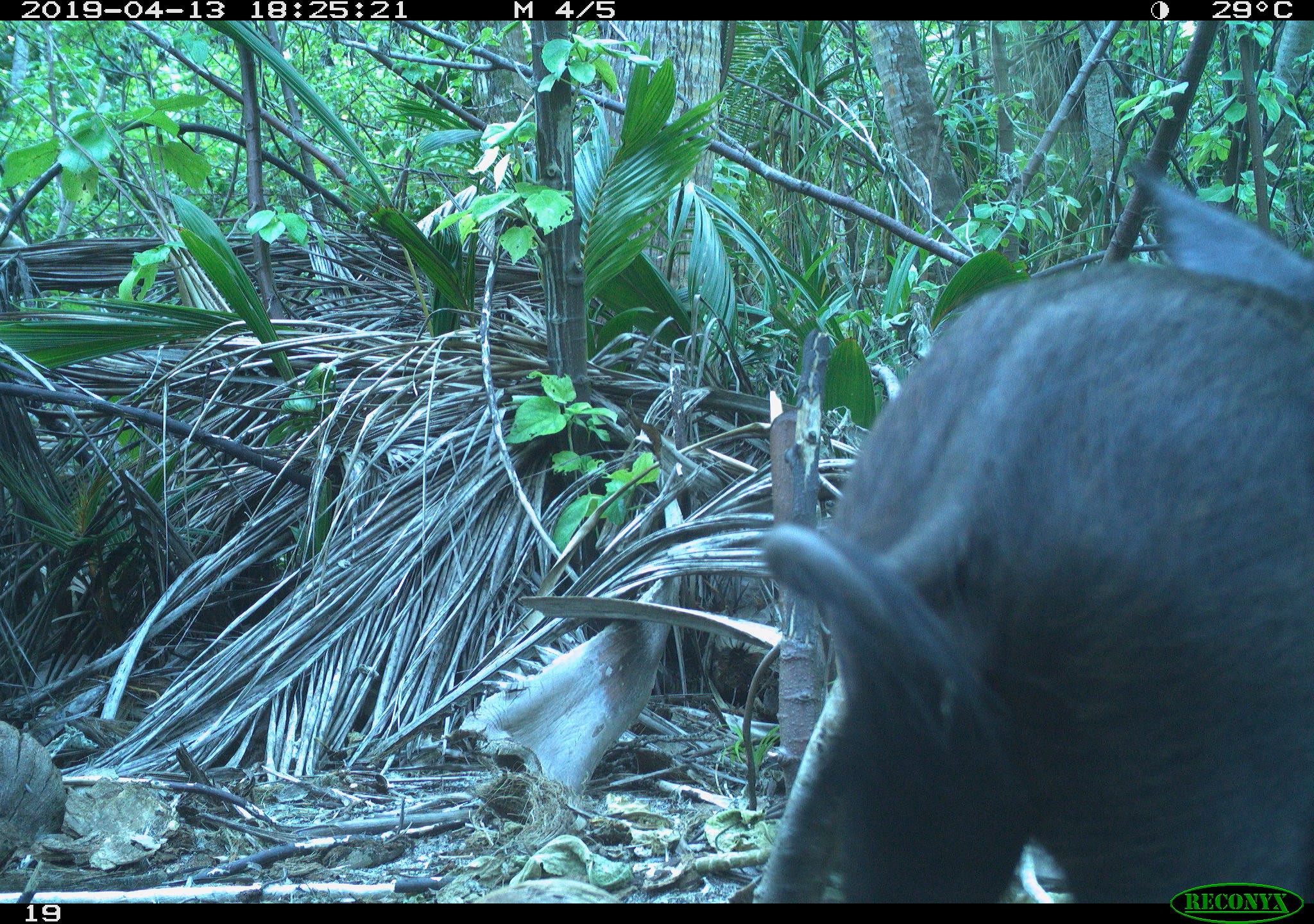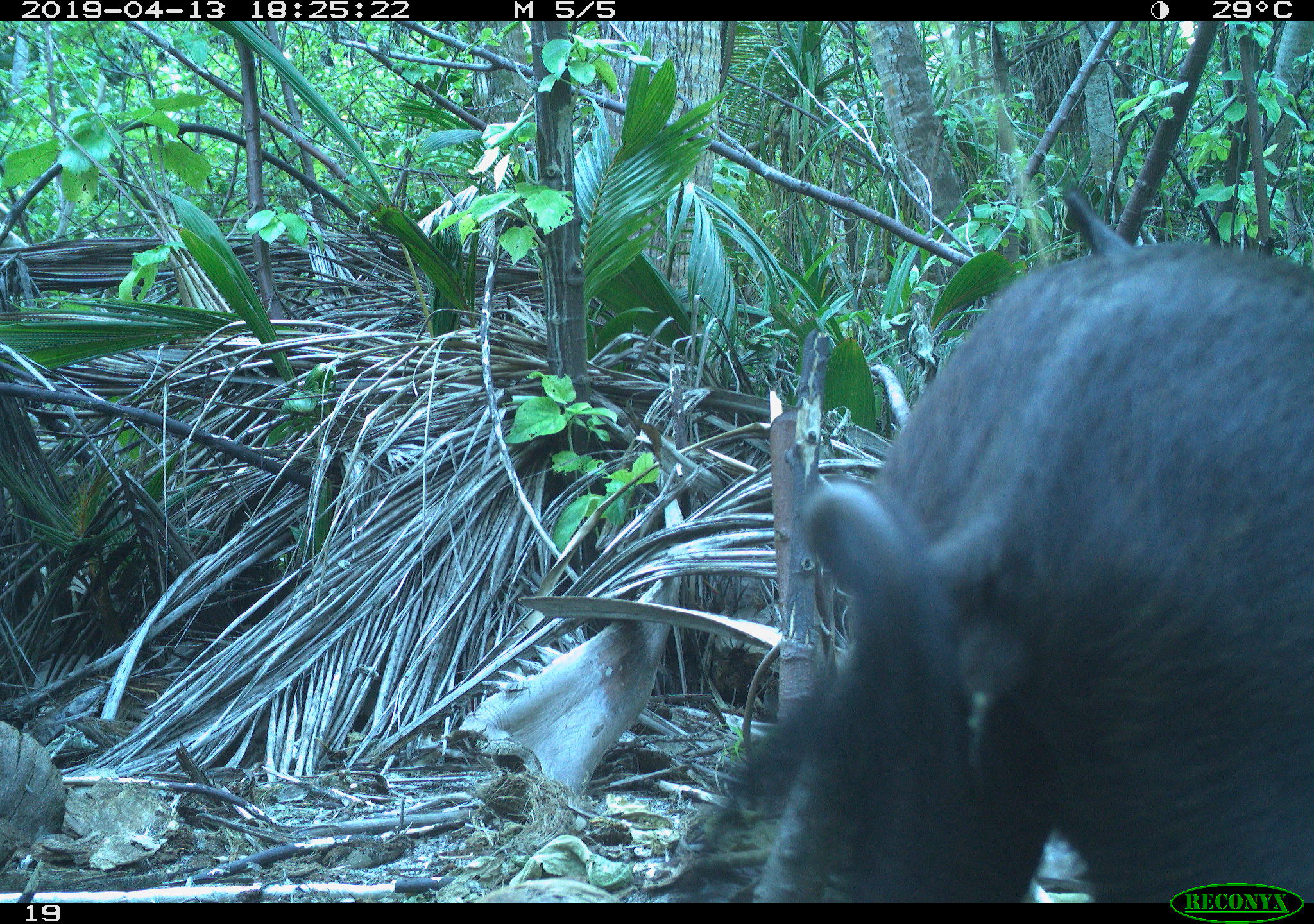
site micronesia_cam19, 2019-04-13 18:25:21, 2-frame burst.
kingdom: Animalia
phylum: Chordata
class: Mammalia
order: Artiodactyla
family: Suidae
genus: Sus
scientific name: Sus scrofa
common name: pig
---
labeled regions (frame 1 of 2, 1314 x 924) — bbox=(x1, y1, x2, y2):
pig: bbox=(725, 169, 1313, 902)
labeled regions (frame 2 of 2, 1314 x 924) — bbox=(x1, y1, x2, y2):
pig: bbox=(658, 194, 1314, 877)